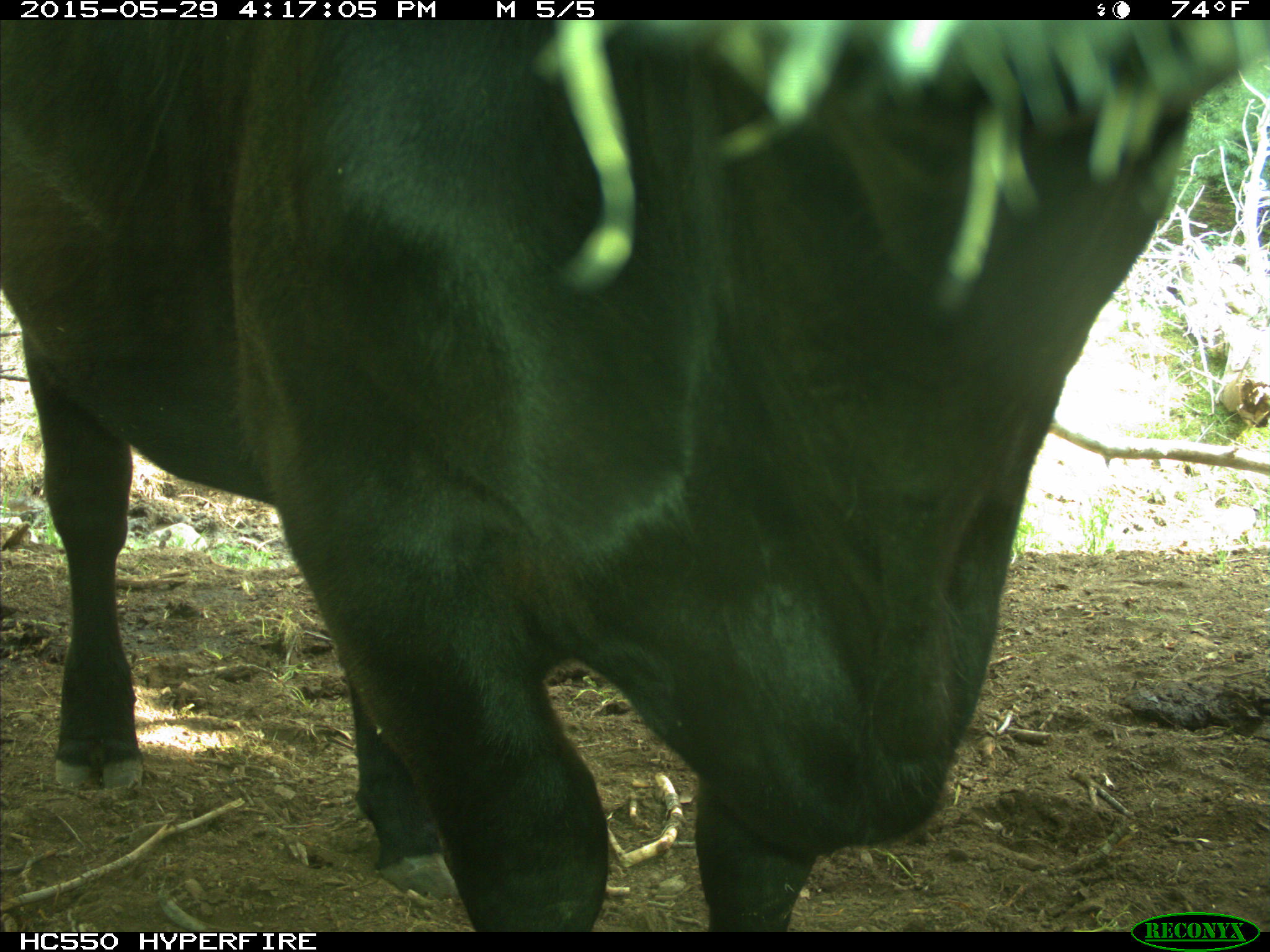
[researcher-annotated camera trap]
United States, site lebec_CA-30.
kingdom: Animalia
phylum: Chordata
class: Mammalia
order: Artiodactyla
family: Bovidae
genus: Bos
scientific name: Bos taurus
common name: domestic cow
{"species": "Bos taurus (domestic cow)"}